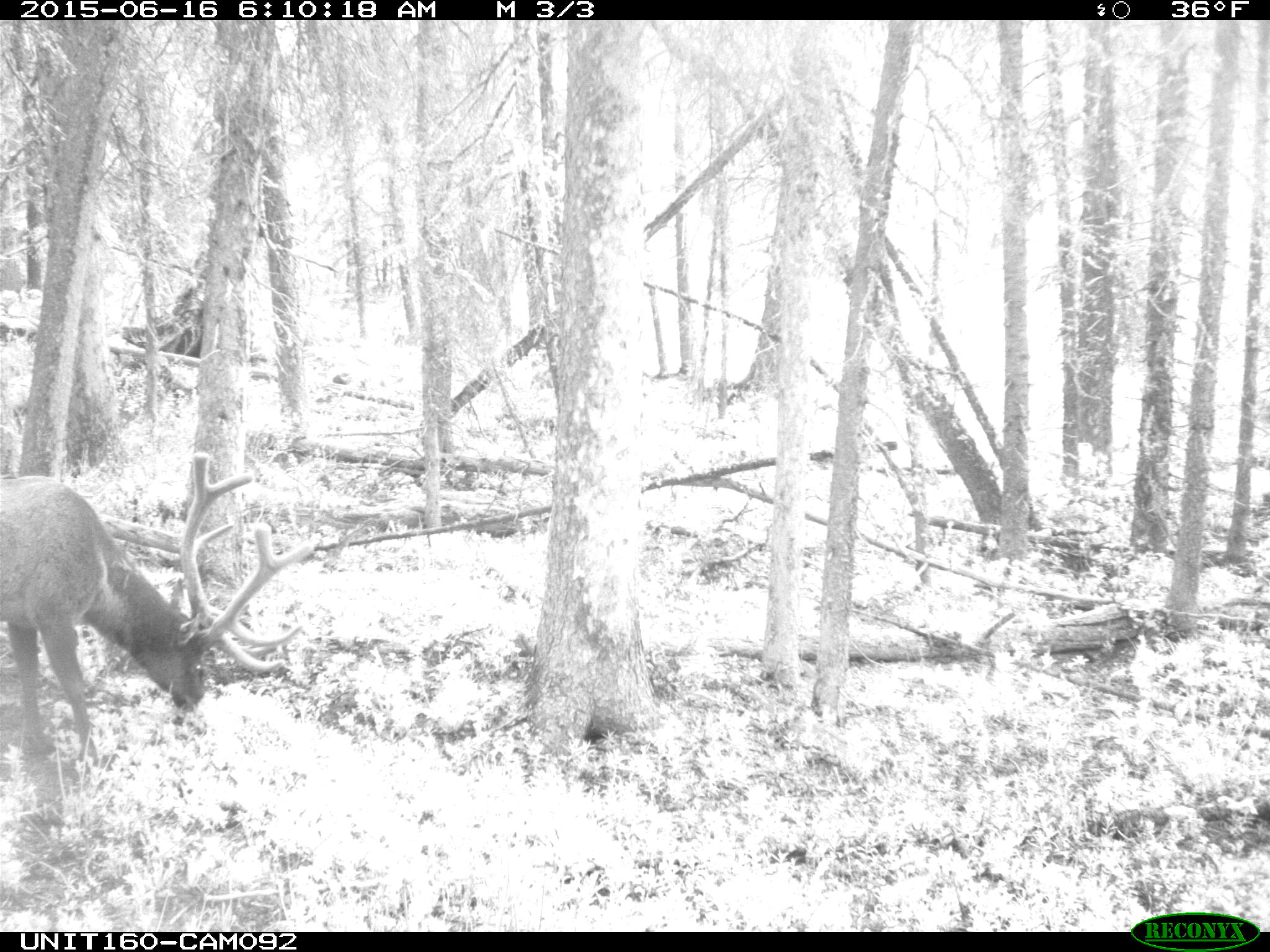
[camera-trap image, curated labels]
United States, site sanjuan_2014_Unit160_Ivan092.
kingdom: Animalia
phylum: Chordata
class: Mammalia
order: Artiodactyla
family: Cervidae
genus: Cervus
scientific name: Cervus elaphus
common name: red deer